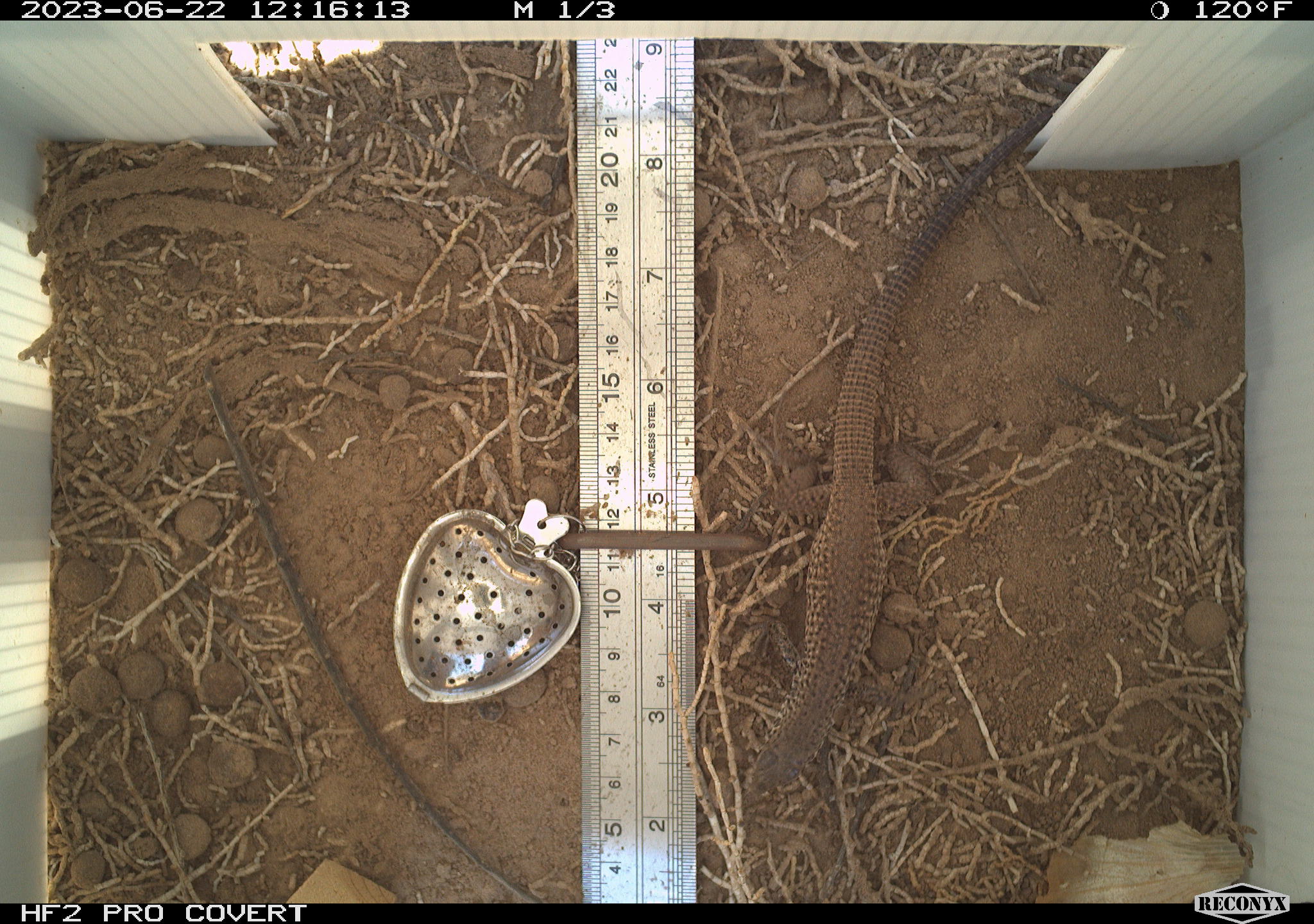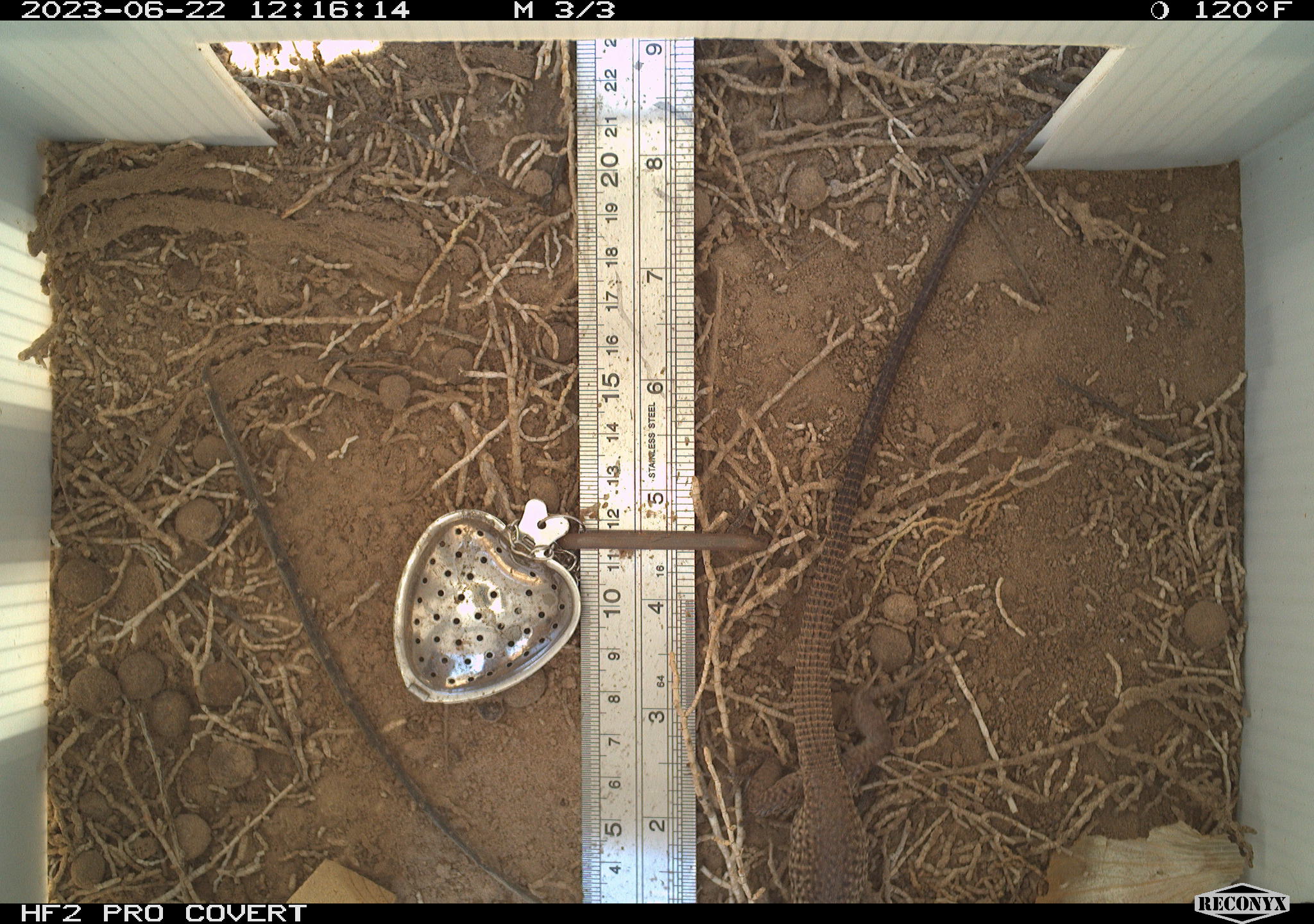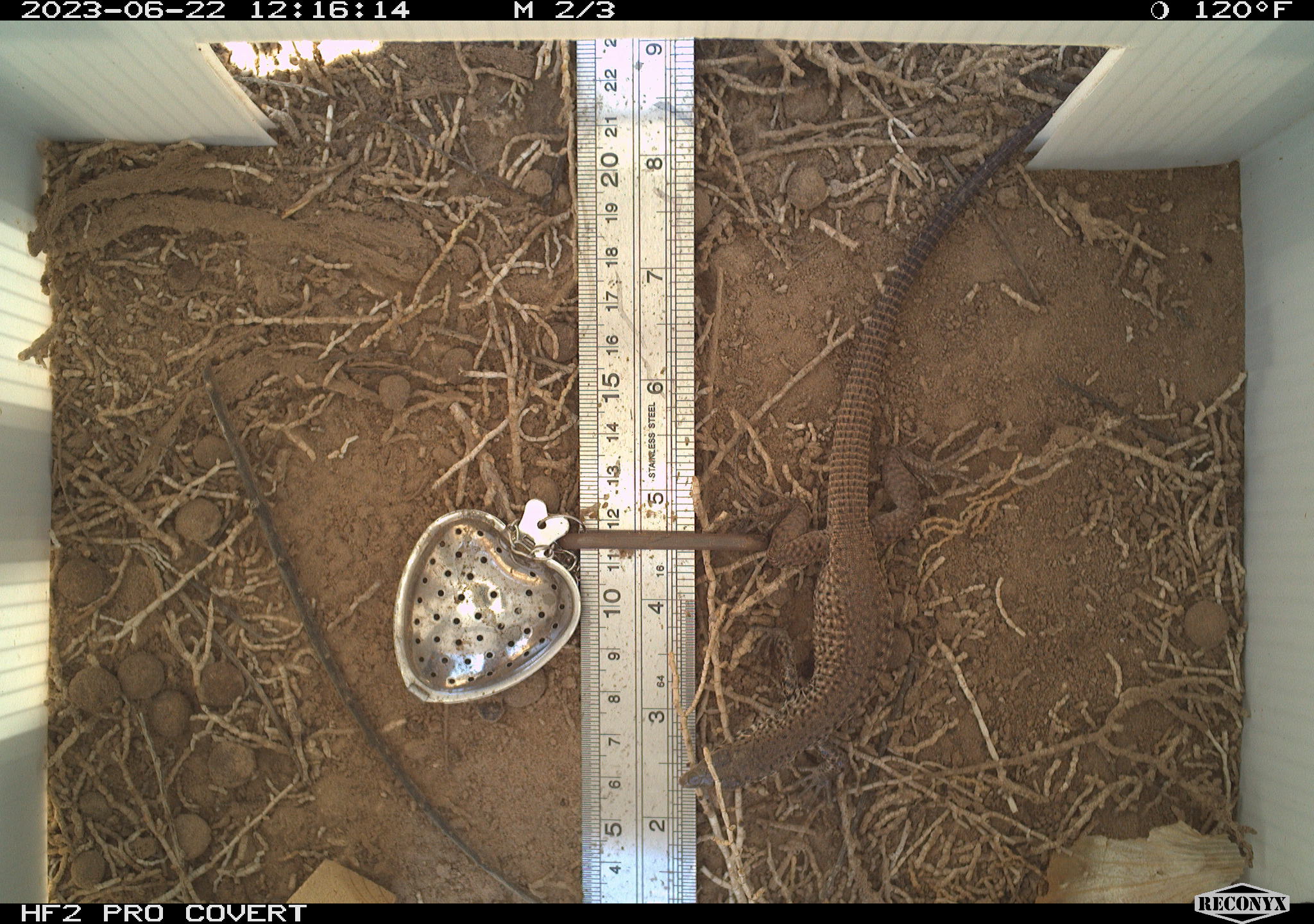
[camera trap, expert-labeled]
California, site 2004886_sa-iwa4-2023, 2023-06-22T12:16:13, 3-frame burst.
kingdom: Animalia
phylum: Chordata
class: Reptilia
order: Squamata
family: Teiidae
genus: Aspidoscelis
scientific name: Aspidoscelis tigris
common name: western whiptail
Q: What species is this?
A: Western whiptail (Aspidoscelis tigris).